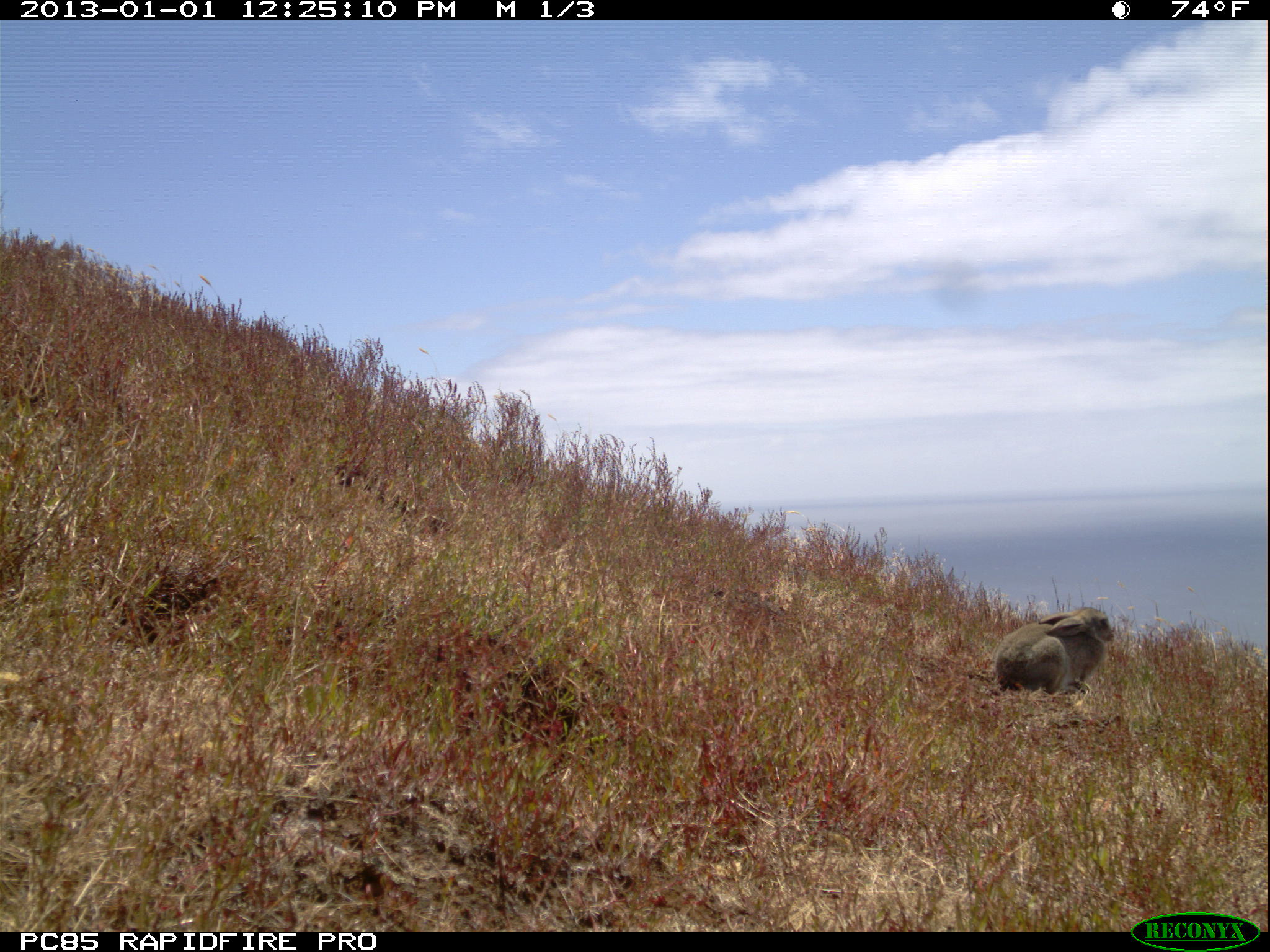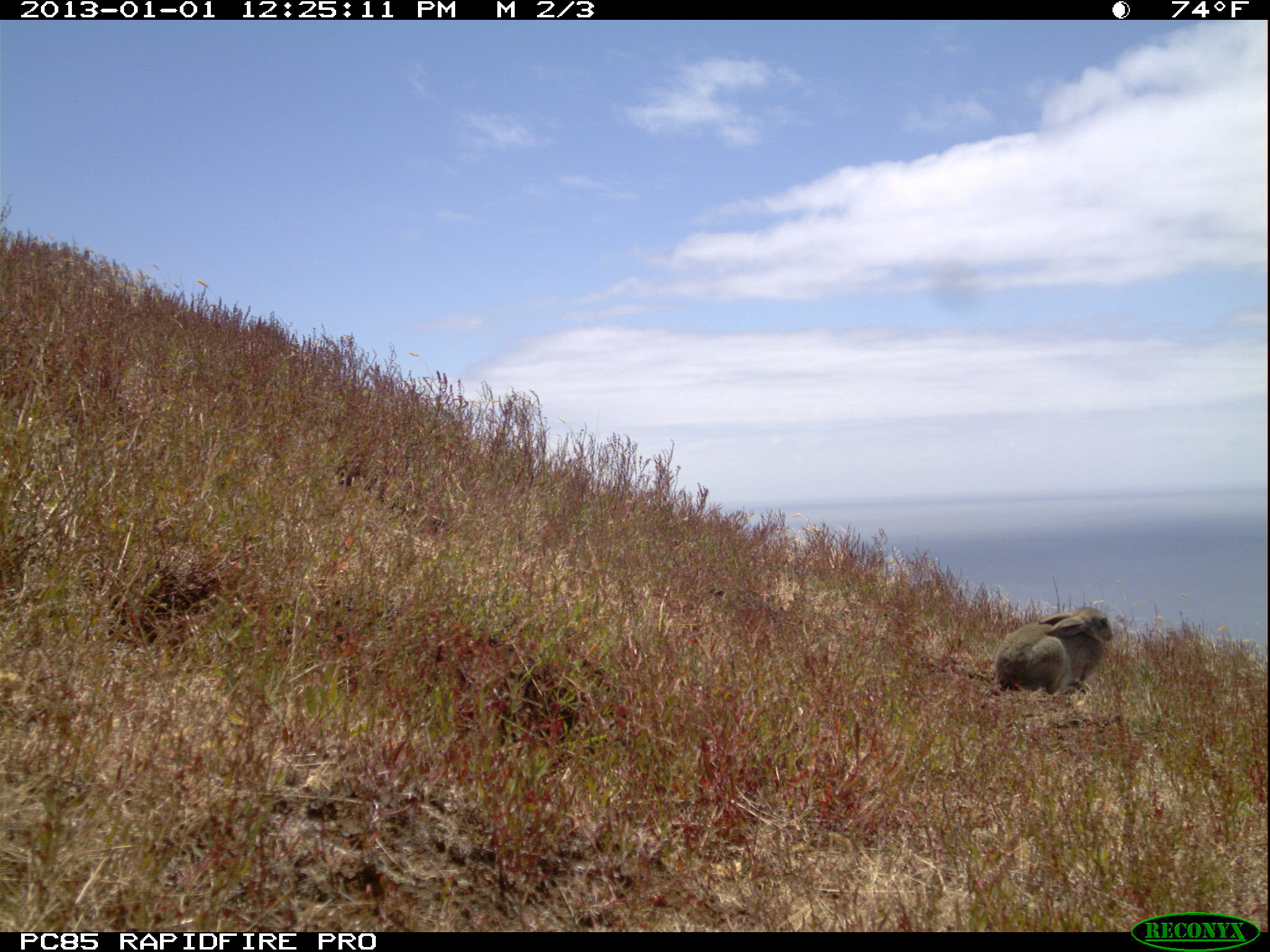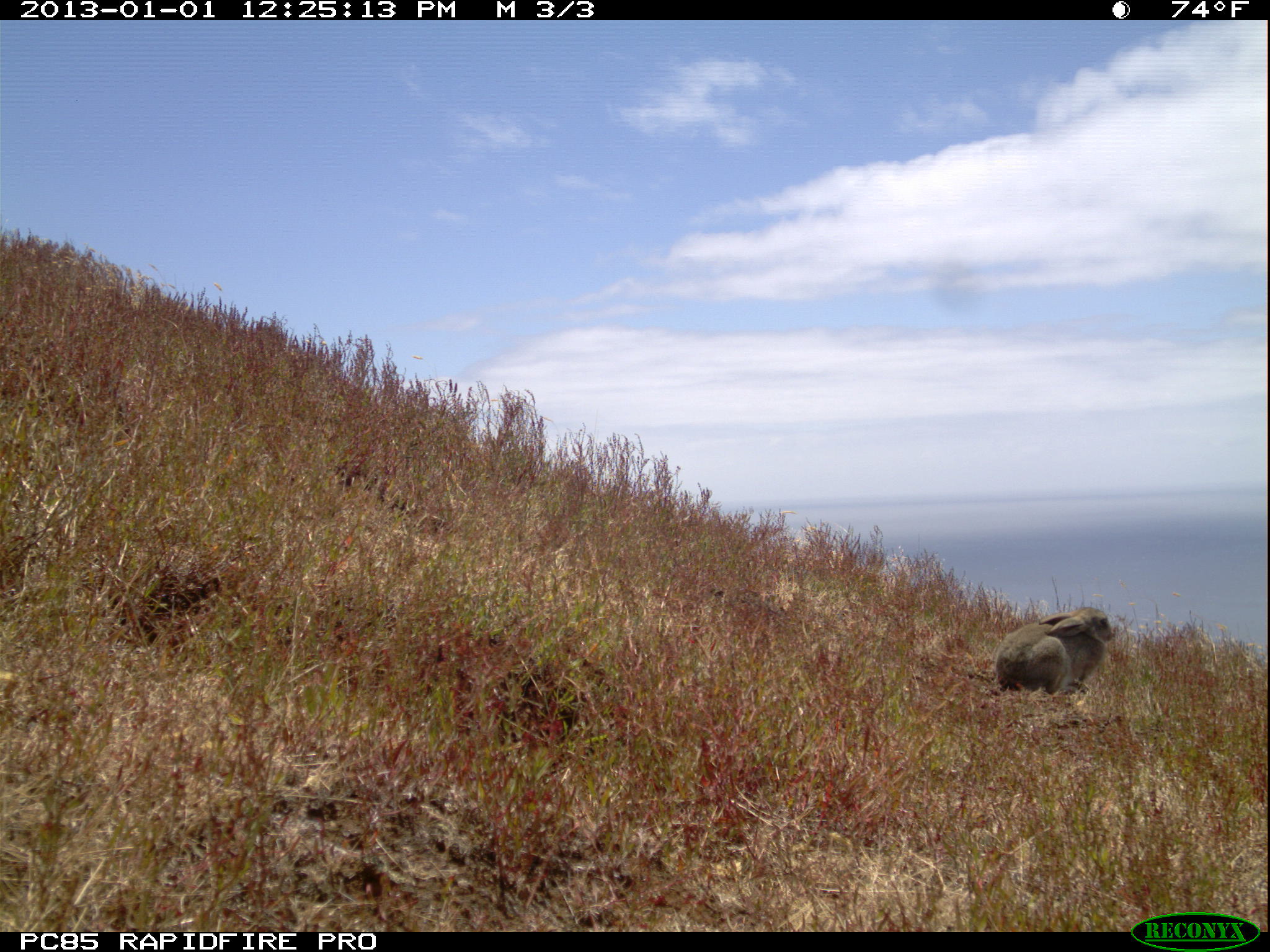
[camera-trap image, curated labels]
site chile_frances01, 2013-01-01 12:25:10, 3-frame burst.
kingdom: Animalia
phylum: Chordata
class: Mammalia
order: Lagomorpha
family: Leporidae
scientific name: Leporidae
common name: rabbits and hares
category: rabbit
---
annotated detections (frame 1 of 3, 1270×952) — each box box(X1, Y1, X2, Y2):
rabbit: box(992, 603, 1114, 700)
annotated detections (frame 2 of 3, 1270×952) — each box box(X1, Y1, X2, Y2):
rabbit: box(992, 601, 1113, 700)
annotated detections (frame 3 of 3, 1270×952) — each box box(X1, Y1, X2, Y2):
rabbit: box(992, 602, 1116, 700)